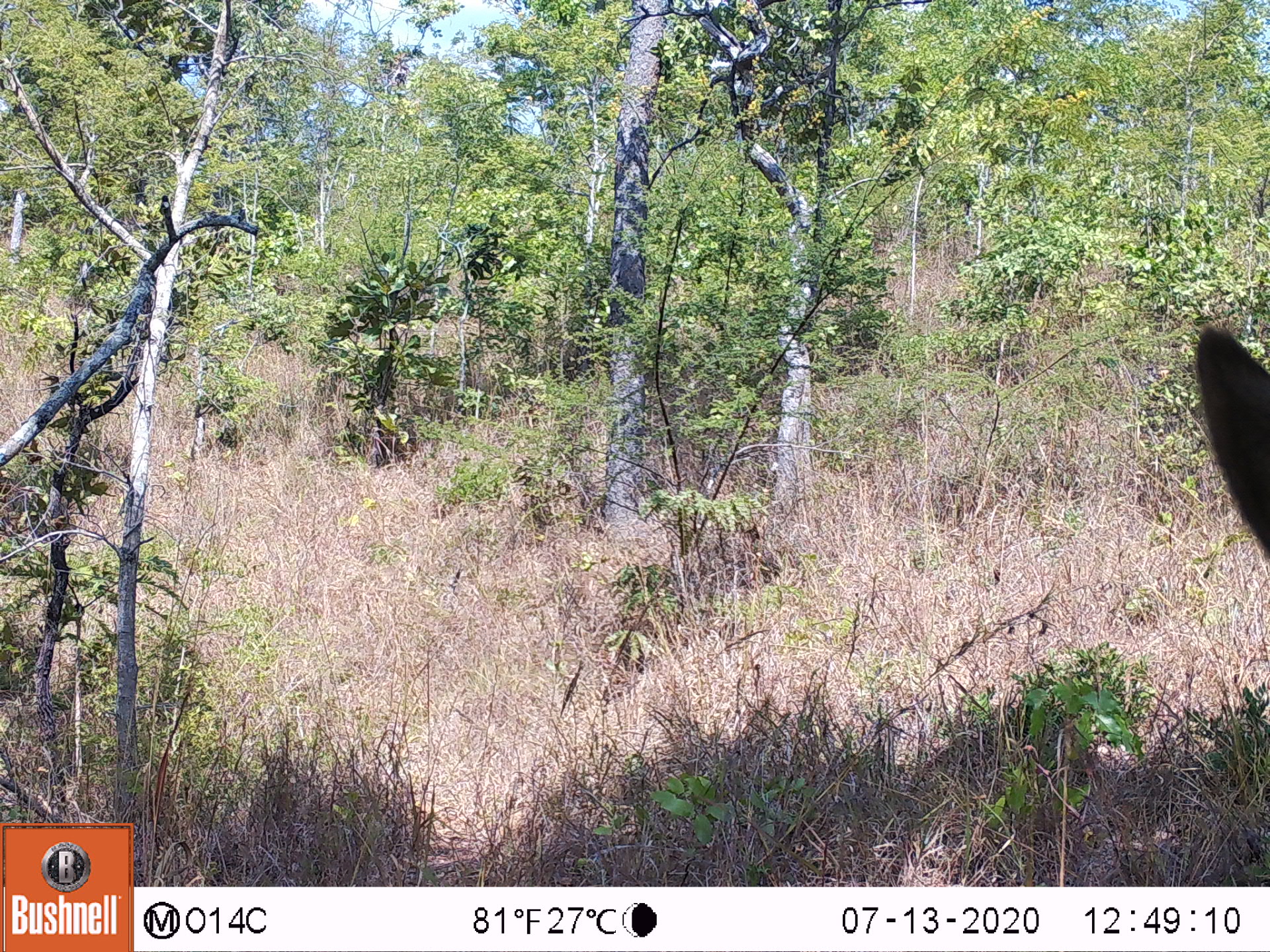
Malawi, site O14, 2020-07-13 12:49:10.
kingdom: Animalia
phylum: Chordata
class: Mammalia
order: Artiodactyla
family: Bovidae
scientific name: Antilopinae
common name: small antelope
Small antelope (Antilopinae), count 1.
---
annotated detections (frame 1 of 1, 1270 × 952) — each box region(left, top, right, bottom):
small antelope: region(1186, 318, 1262, 561)